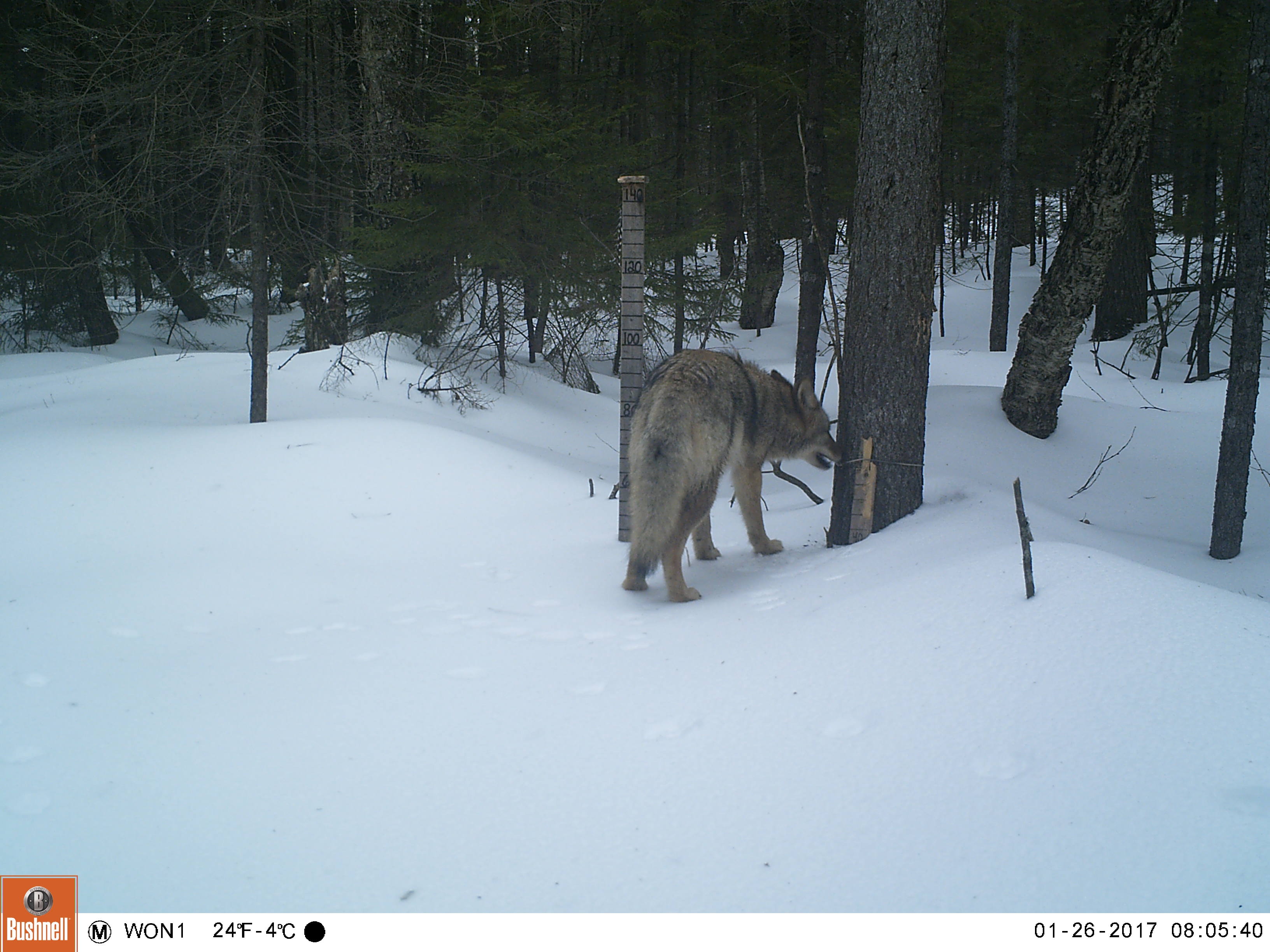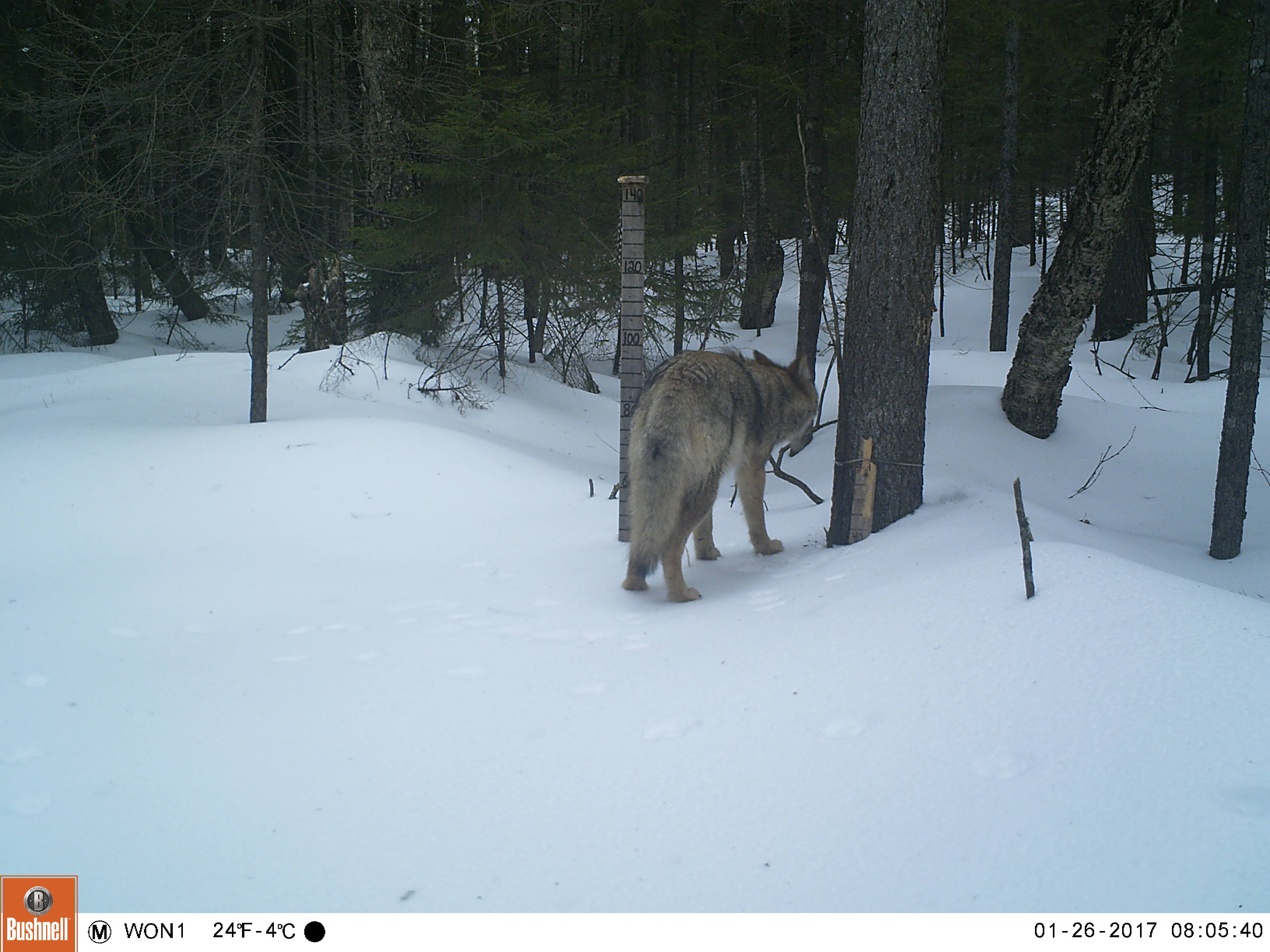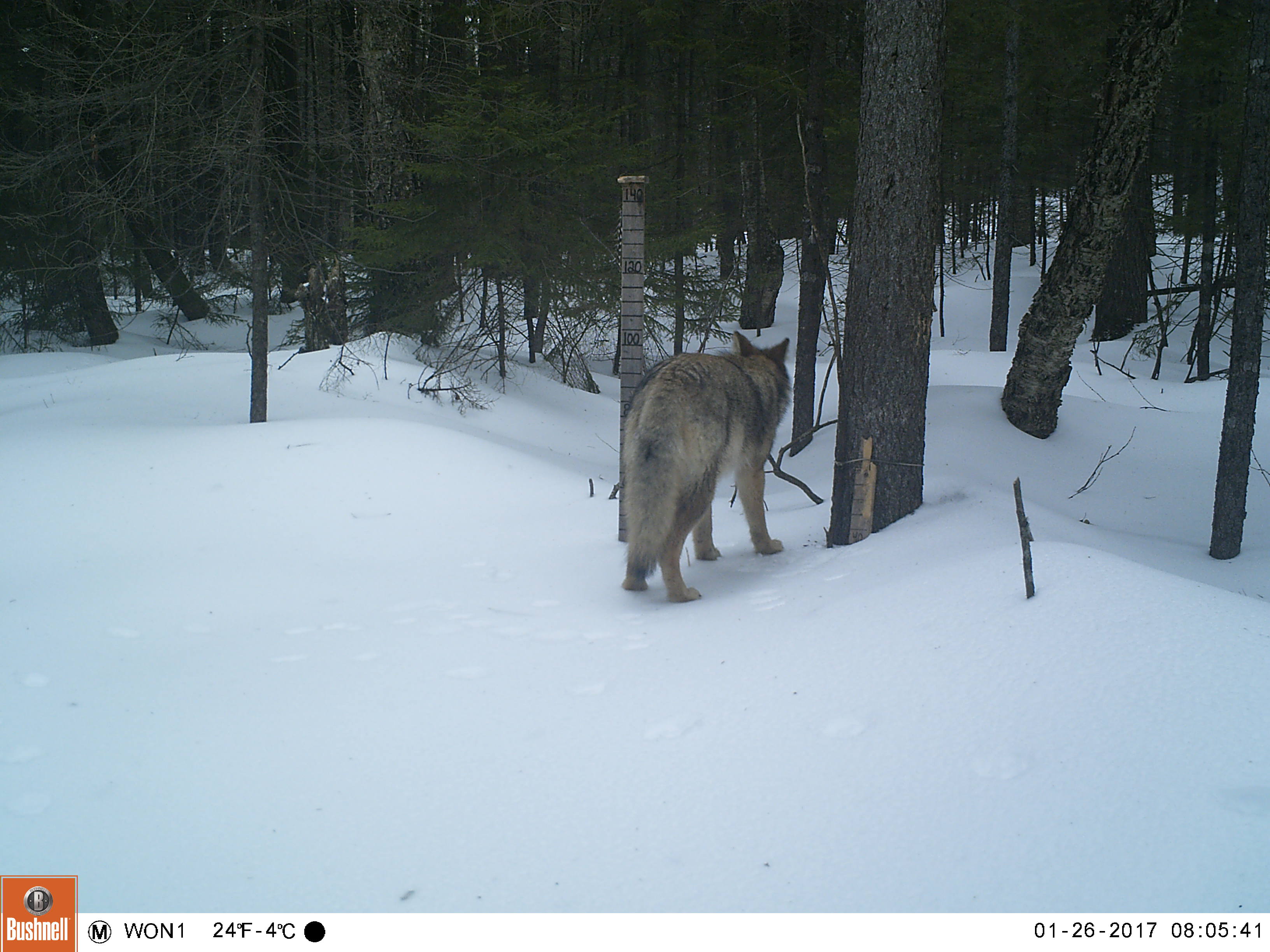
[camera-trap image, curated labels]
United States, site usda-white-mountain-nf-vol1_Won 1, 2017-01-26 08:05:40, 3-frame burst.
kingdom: Animalia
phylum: Chordata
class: Mammalia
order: Carnivora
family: Canidae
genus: Canis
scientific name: Canis latrans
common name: coyote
Coyote (Canis latrans).